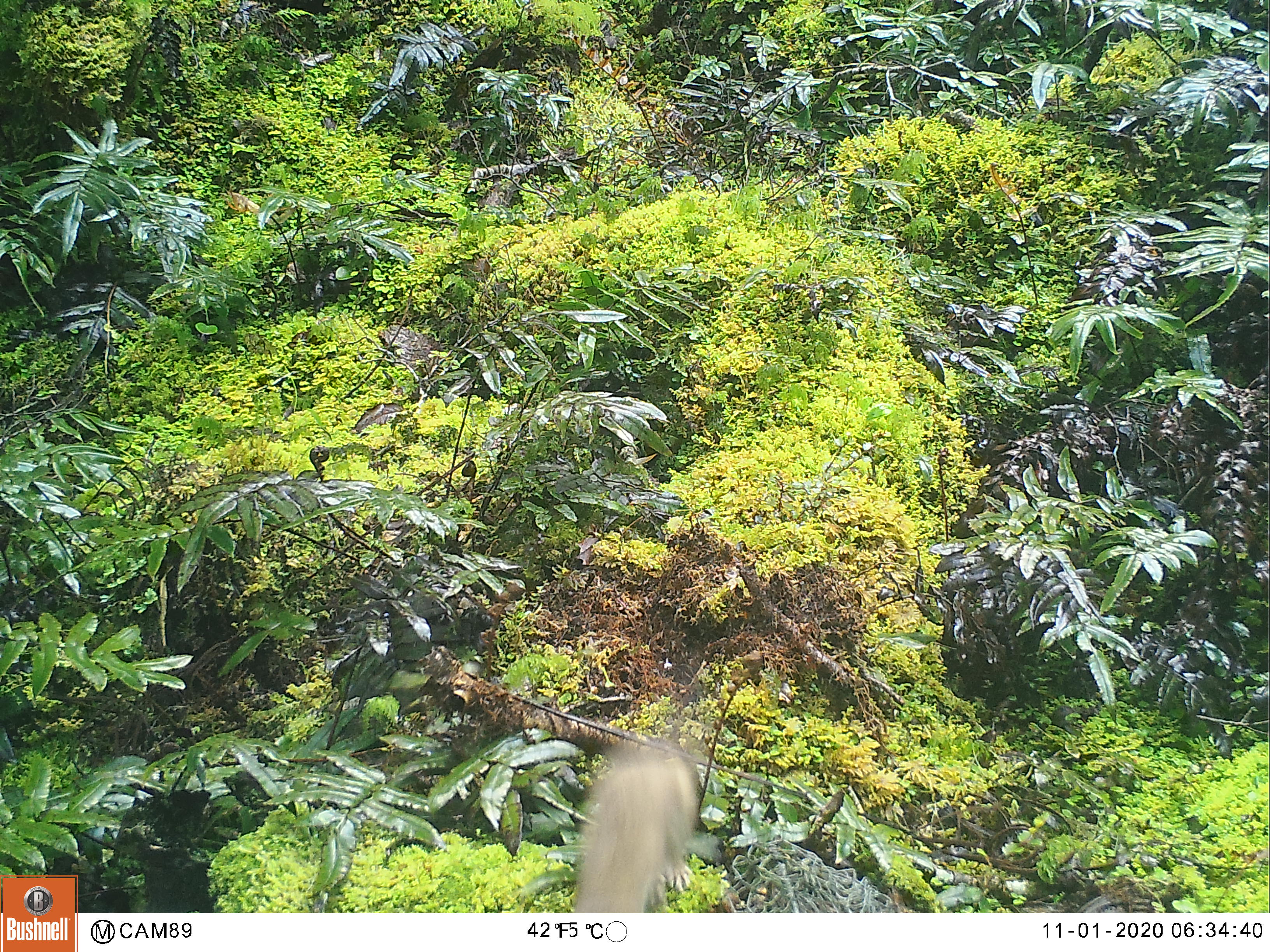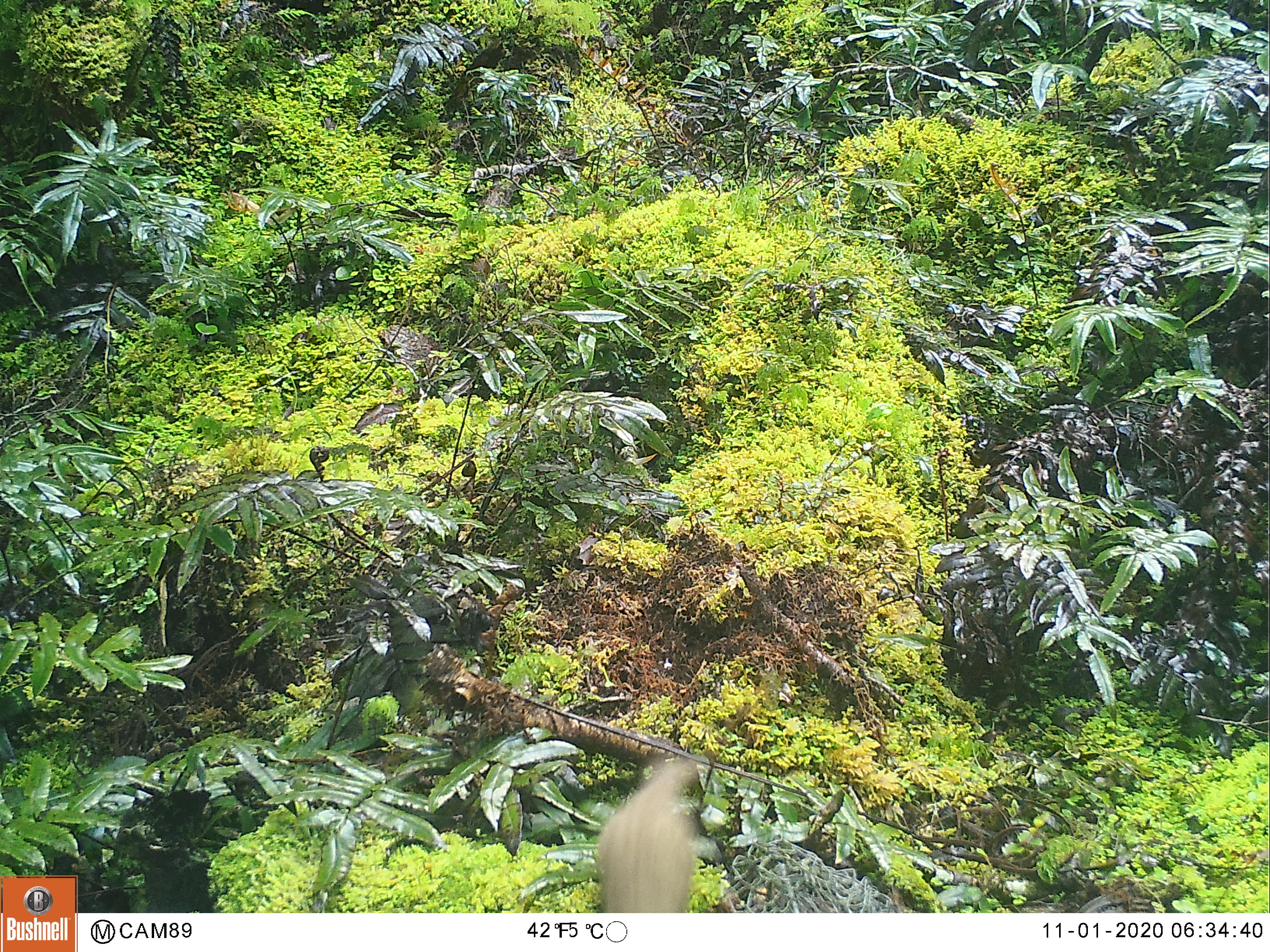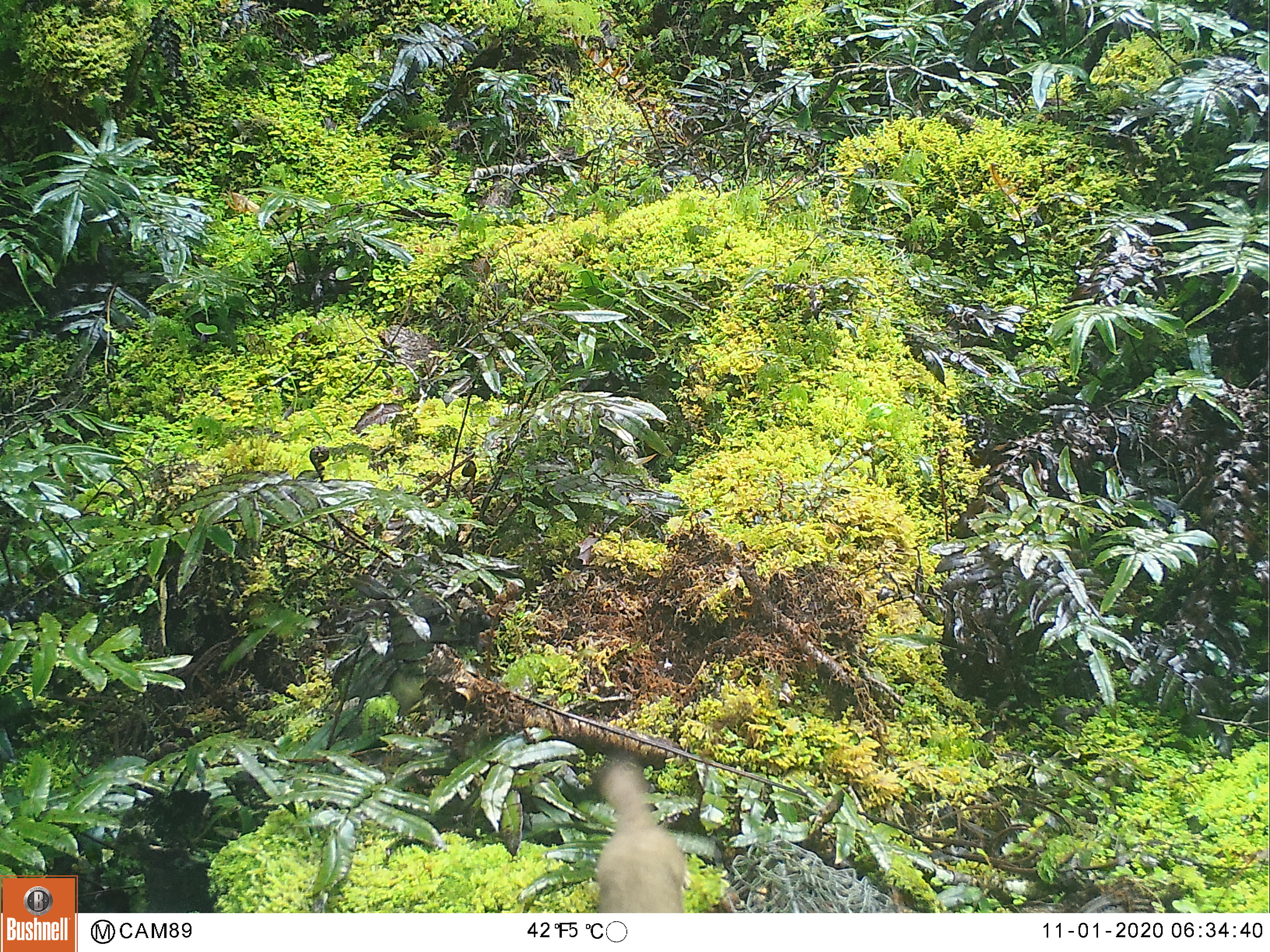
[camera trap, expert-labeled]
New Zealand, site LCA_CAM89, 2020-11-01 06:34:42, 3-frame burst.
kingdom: Animalia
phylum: Chordata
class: Mammalia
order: Carnivora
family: Mustelidae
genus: Mustela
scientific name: Mustela erminea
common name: stoat